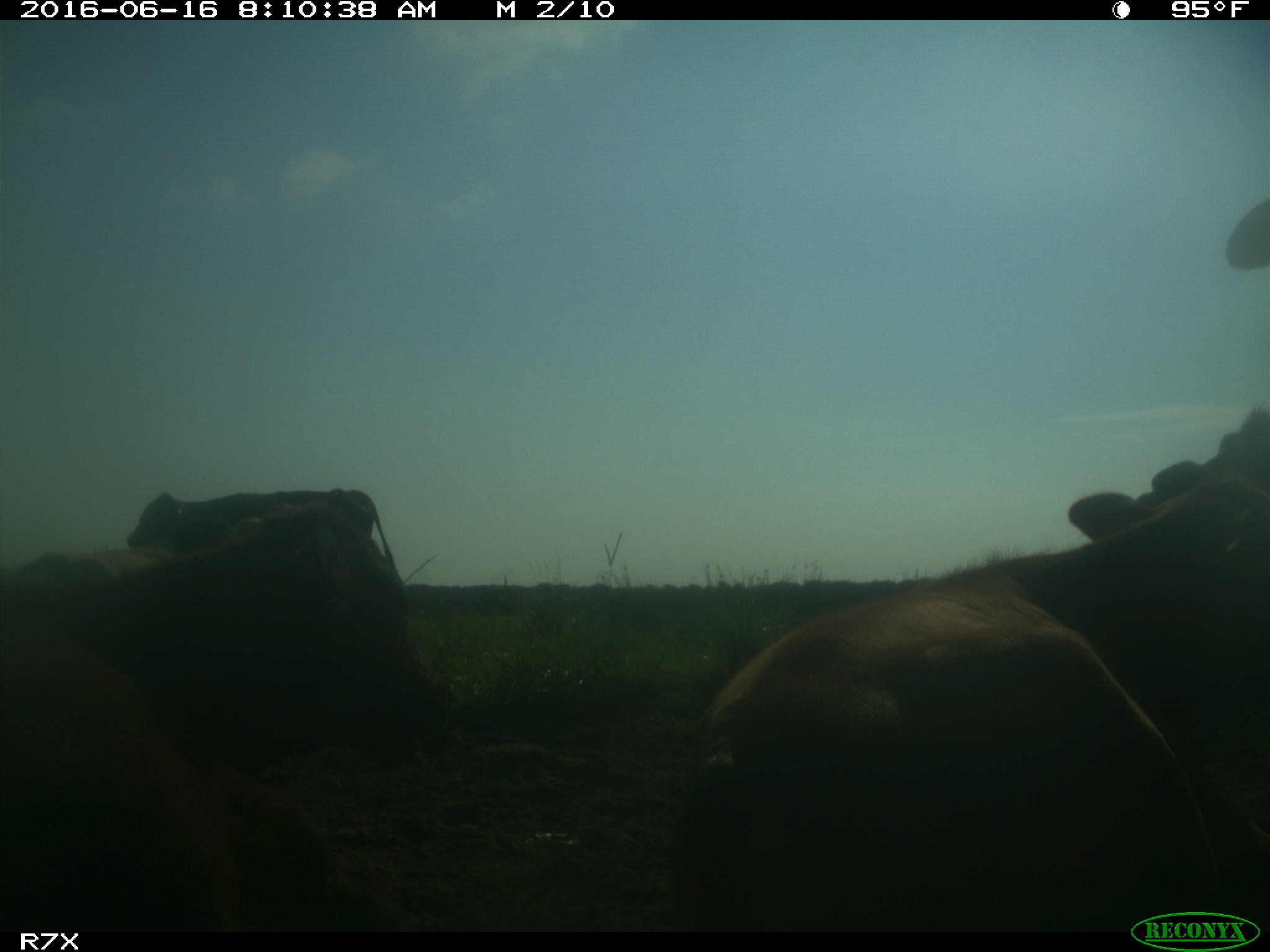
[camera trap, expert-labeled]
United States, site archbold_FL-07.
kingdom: Animalia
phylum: Chordata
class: Mammalia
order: Artiodactyla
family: Bovidae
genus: Bos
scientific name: Bos taurus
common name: domestic cow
Bos taurus (domestic cow).